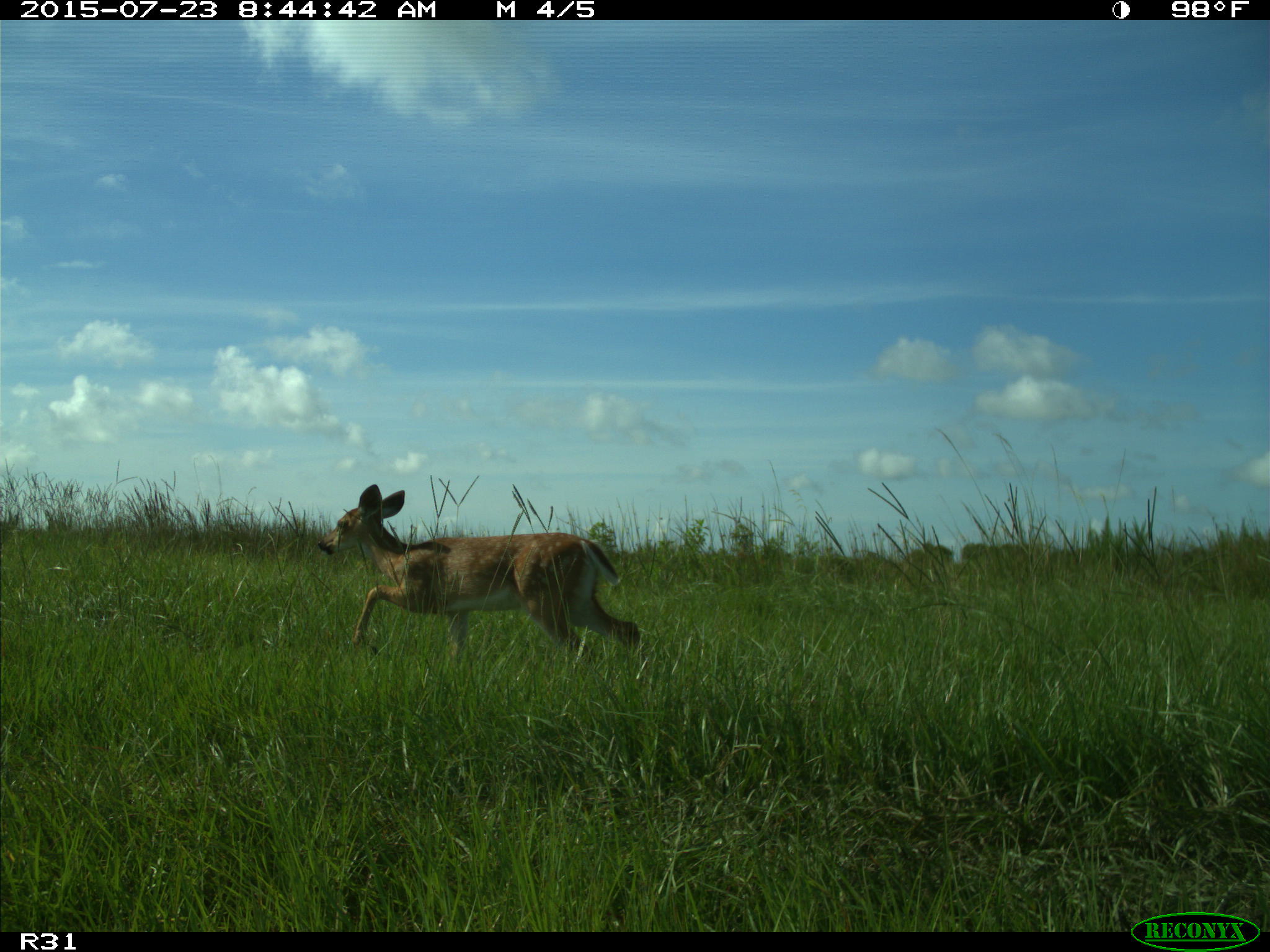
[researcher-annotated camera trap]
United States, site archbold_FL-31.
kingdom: Animalia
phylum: Chordata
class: Mammalia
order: Artiodactyla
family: Cervidae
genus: Odocoileus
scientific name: Odocoileus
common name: deer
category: unidentified deer